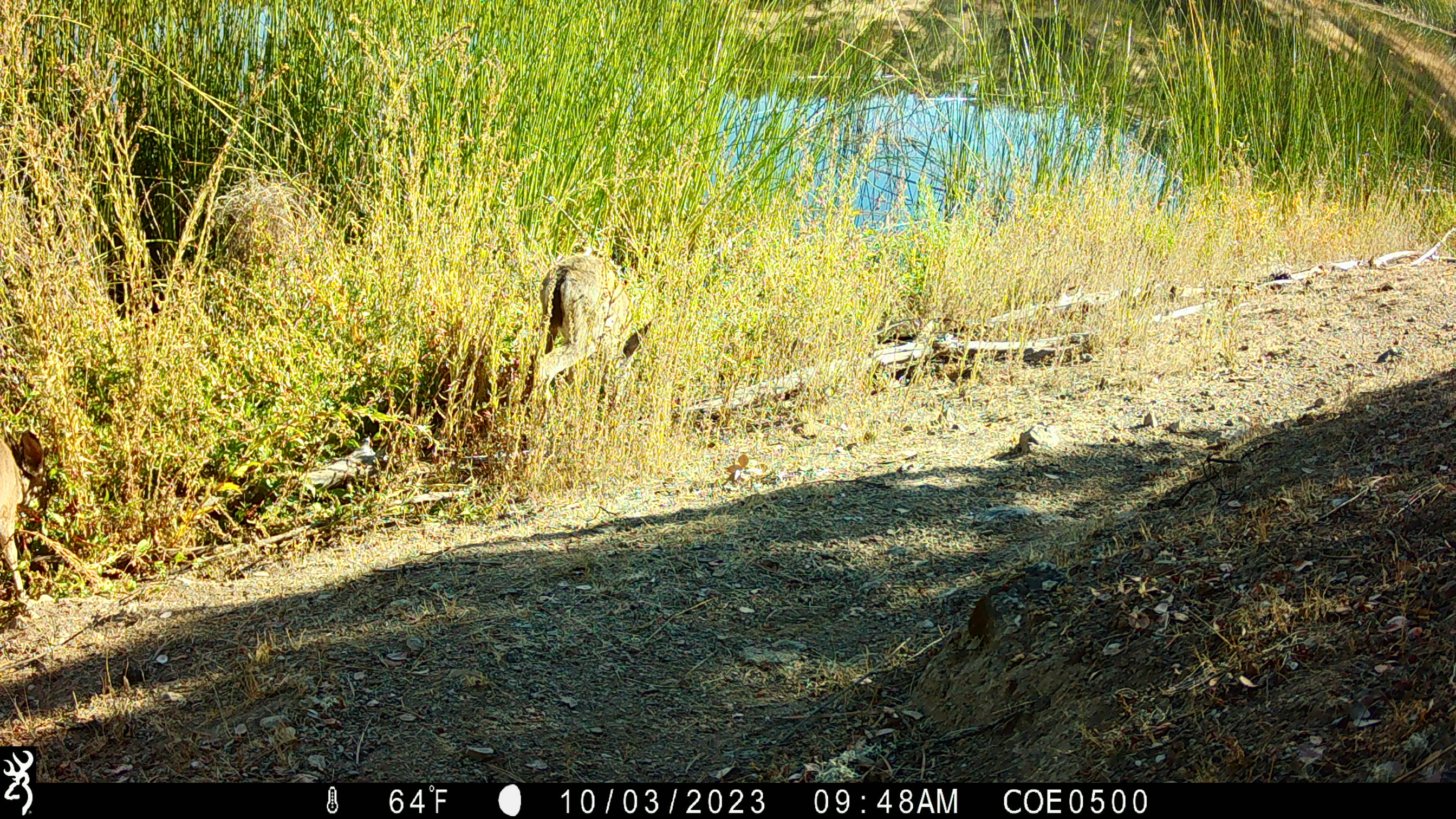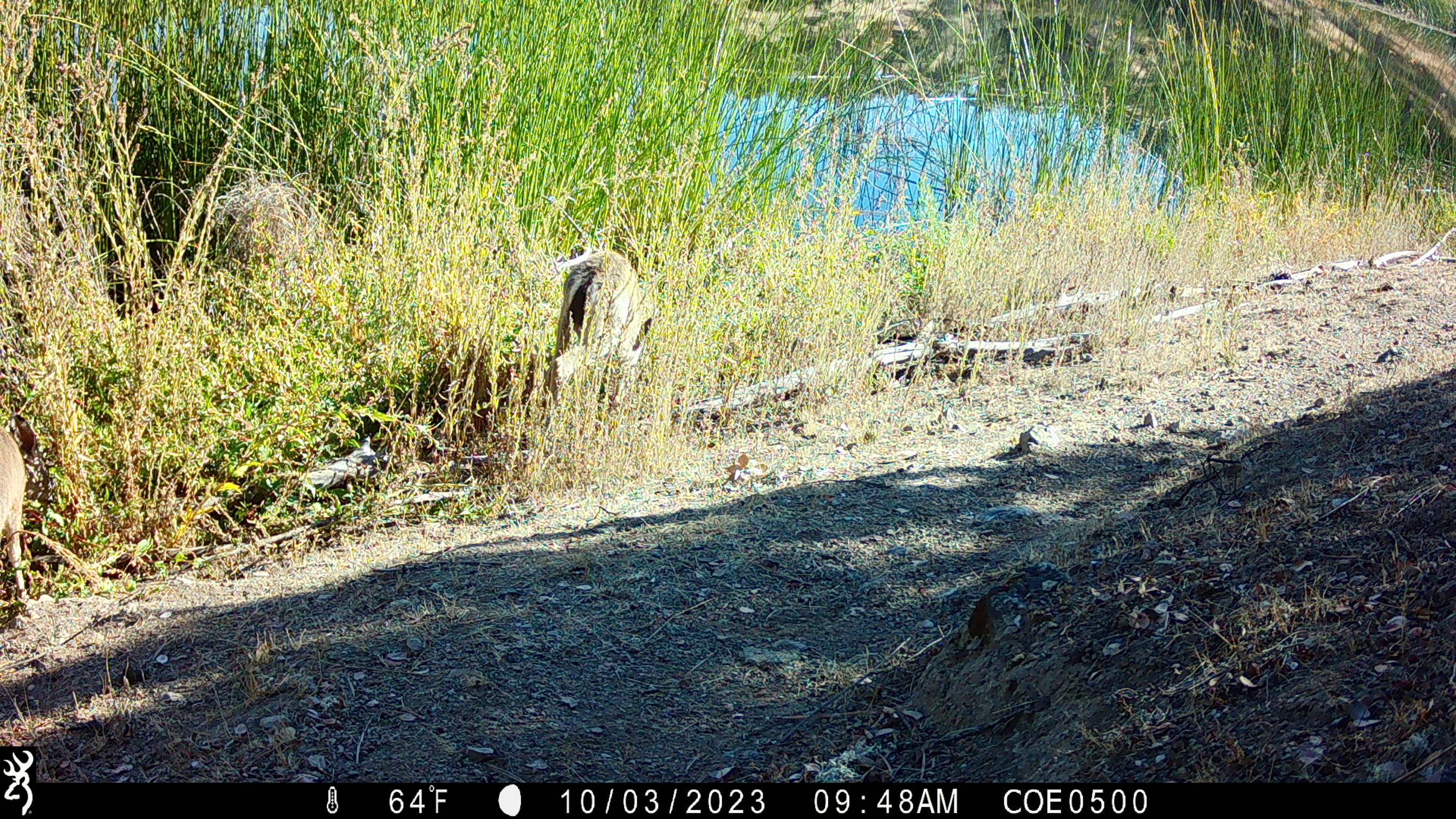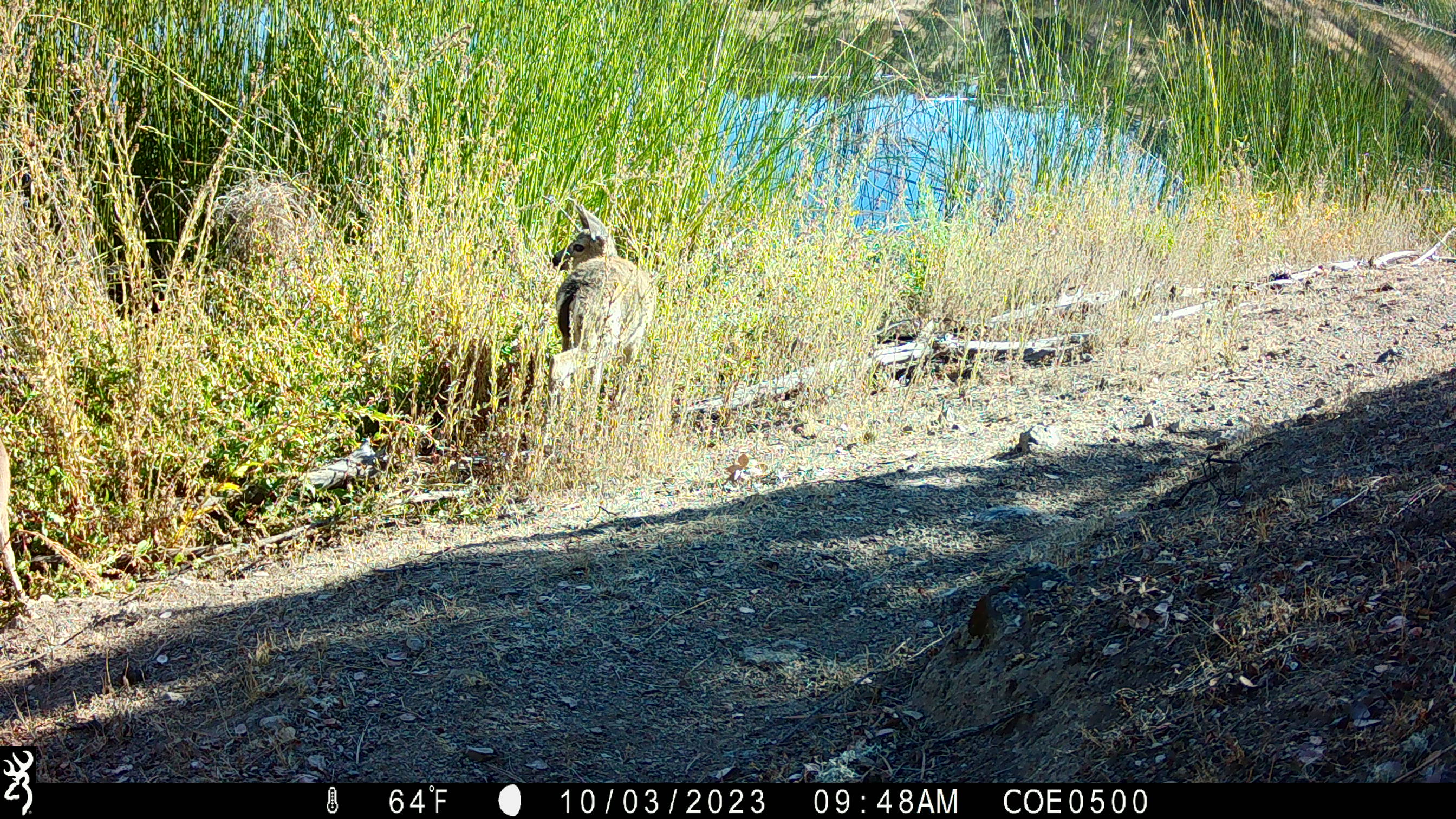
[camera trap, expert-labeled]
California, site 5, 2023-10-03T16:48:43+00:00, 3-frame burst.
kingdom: Animalia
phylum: Chordata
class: Mammalia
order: Artiodactyla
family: Cervidae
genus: Odocoileus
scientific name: Odocoileus hemionus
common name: mule deer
Mule deer (Odocoileus hemionus).